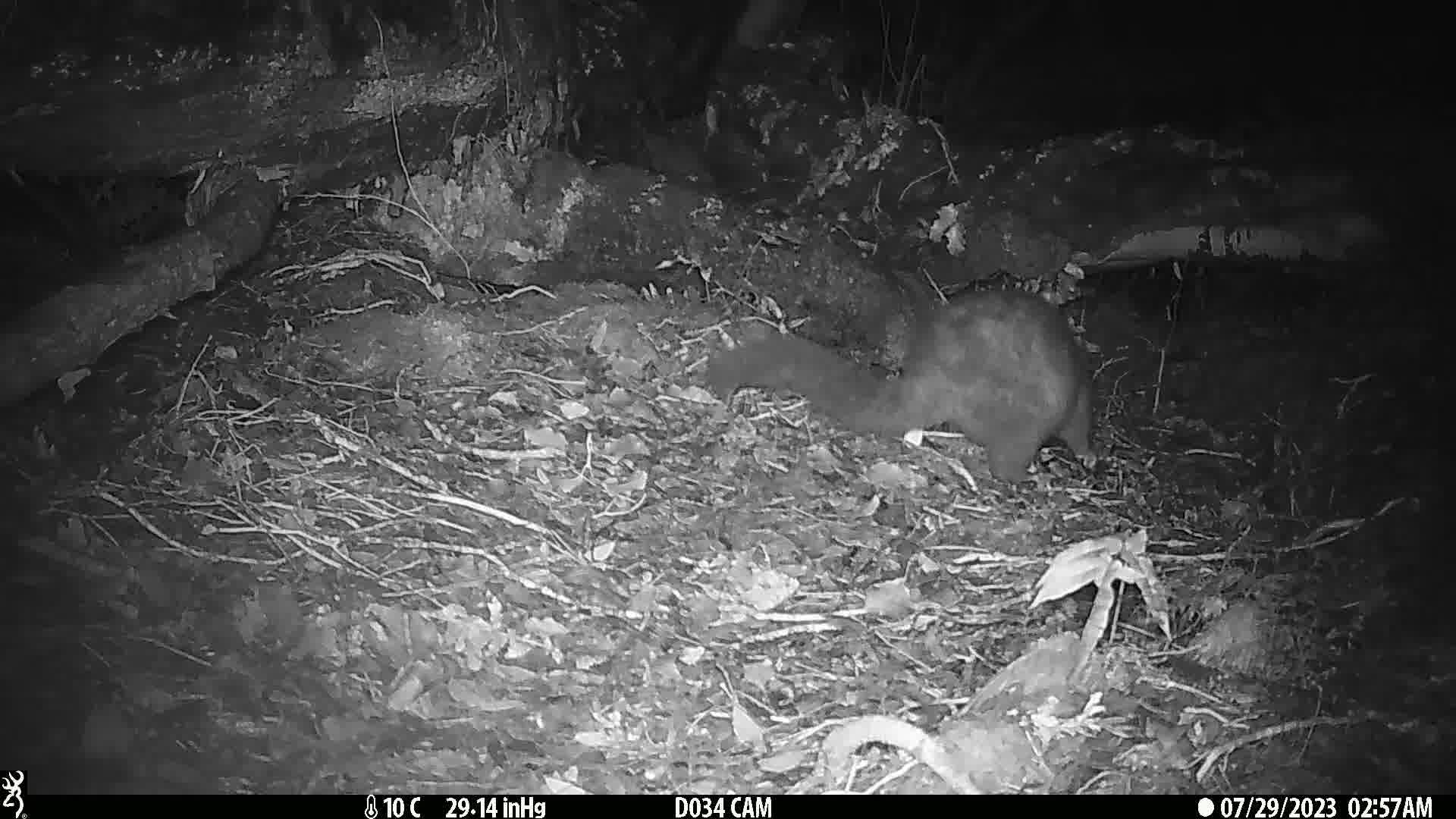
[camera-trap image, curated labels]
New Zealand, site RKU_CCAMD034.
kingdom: Animalia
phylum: Chordata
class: Mammalia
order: Diprotodontia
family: Phalangeridae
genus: Trichosurus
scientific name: Trichosurus vulpecula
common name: common brushtail possum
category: possum